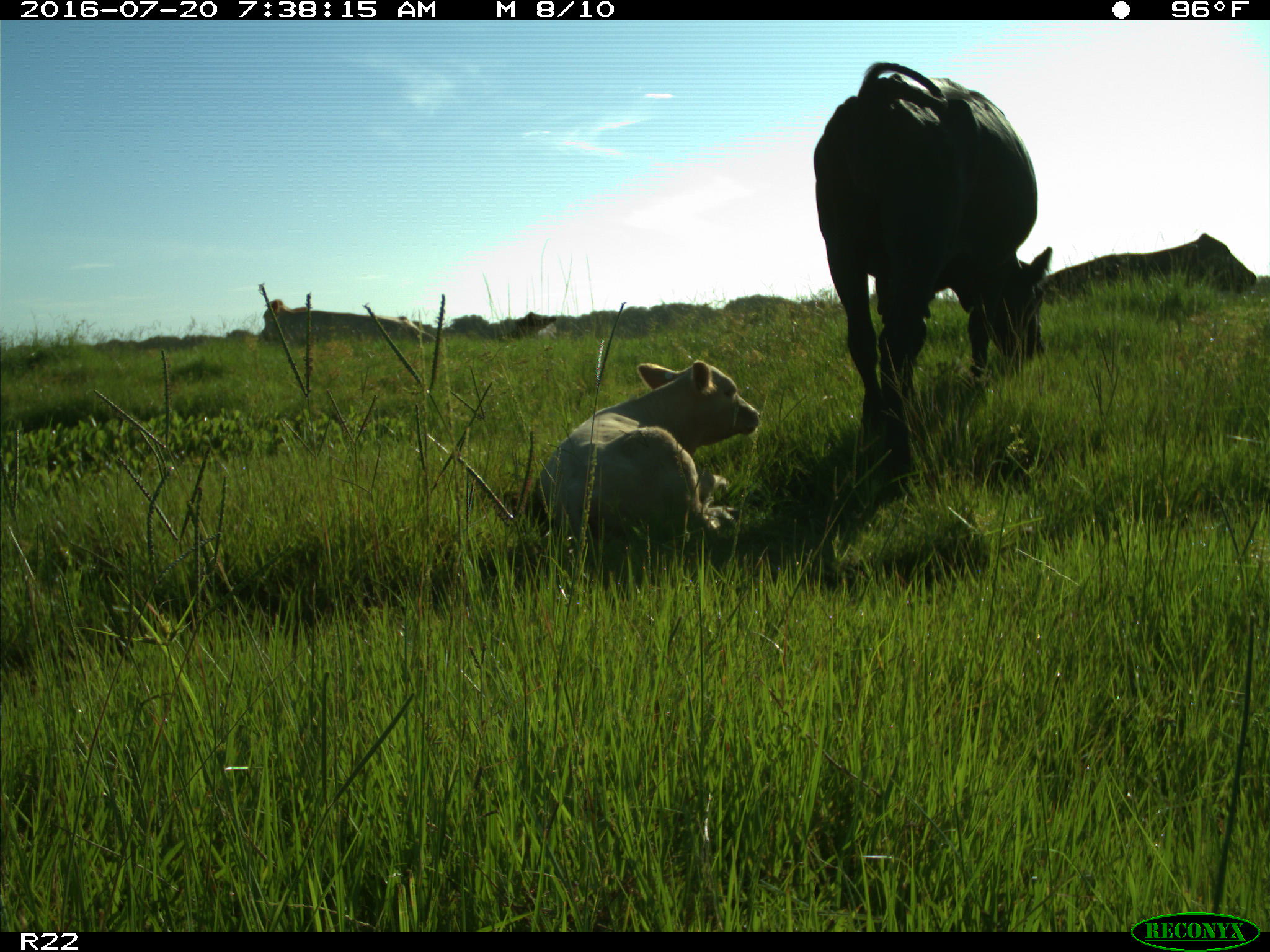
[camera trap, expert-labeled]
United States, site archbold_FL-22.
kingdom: Animalia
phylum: Chordata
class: Mammalia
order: Artiodactyla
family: Bovidae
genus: Bos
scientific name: Bos taurus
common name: domestic cow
Bos taurus (domestic cow).